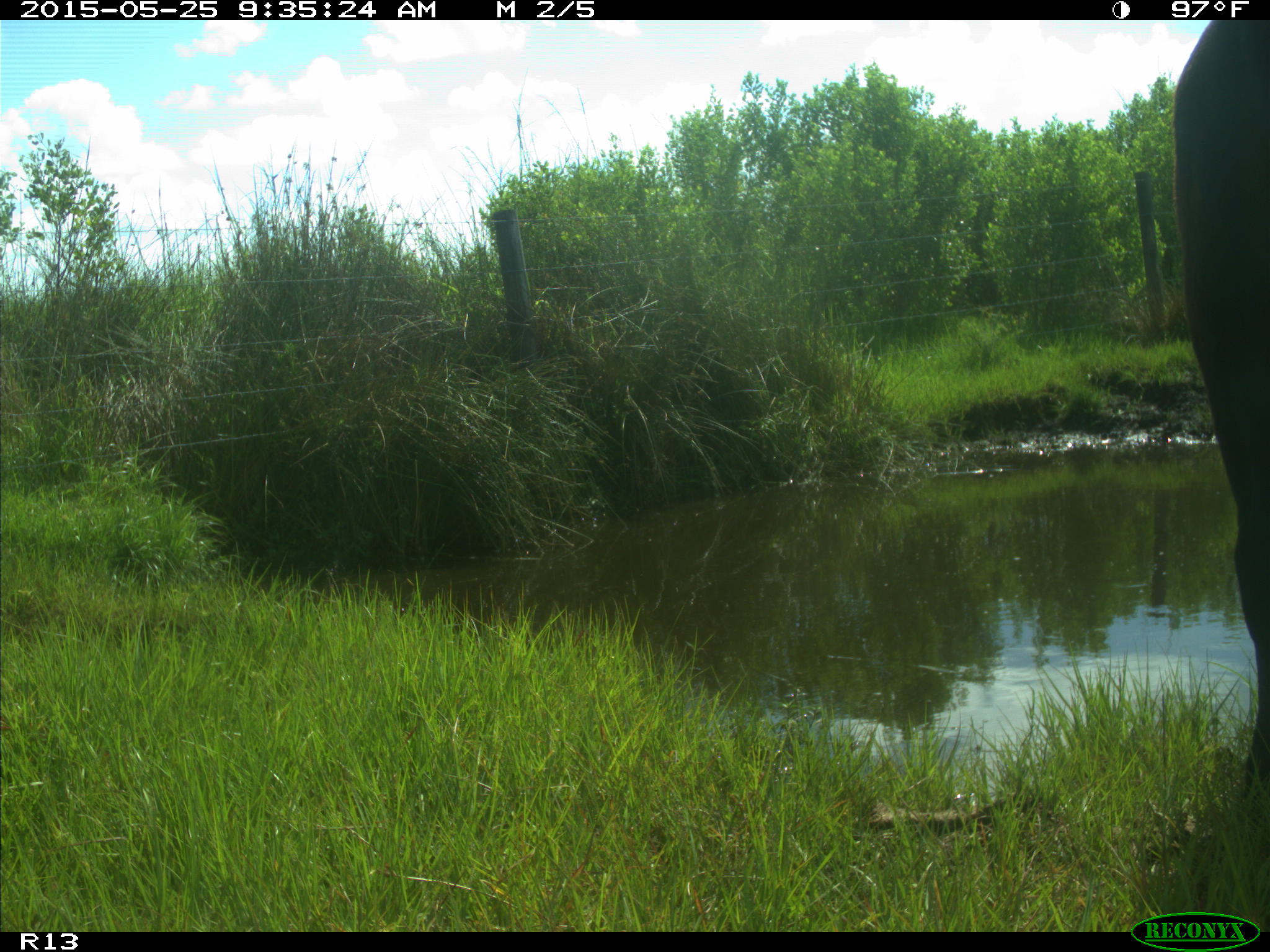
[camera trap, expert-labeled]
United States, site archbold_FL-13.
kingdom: Animalia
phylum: Chordata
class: Mammalia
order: Artiodactyla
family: Bovidae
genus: Bos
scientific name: Bos taurus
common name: domestic cow